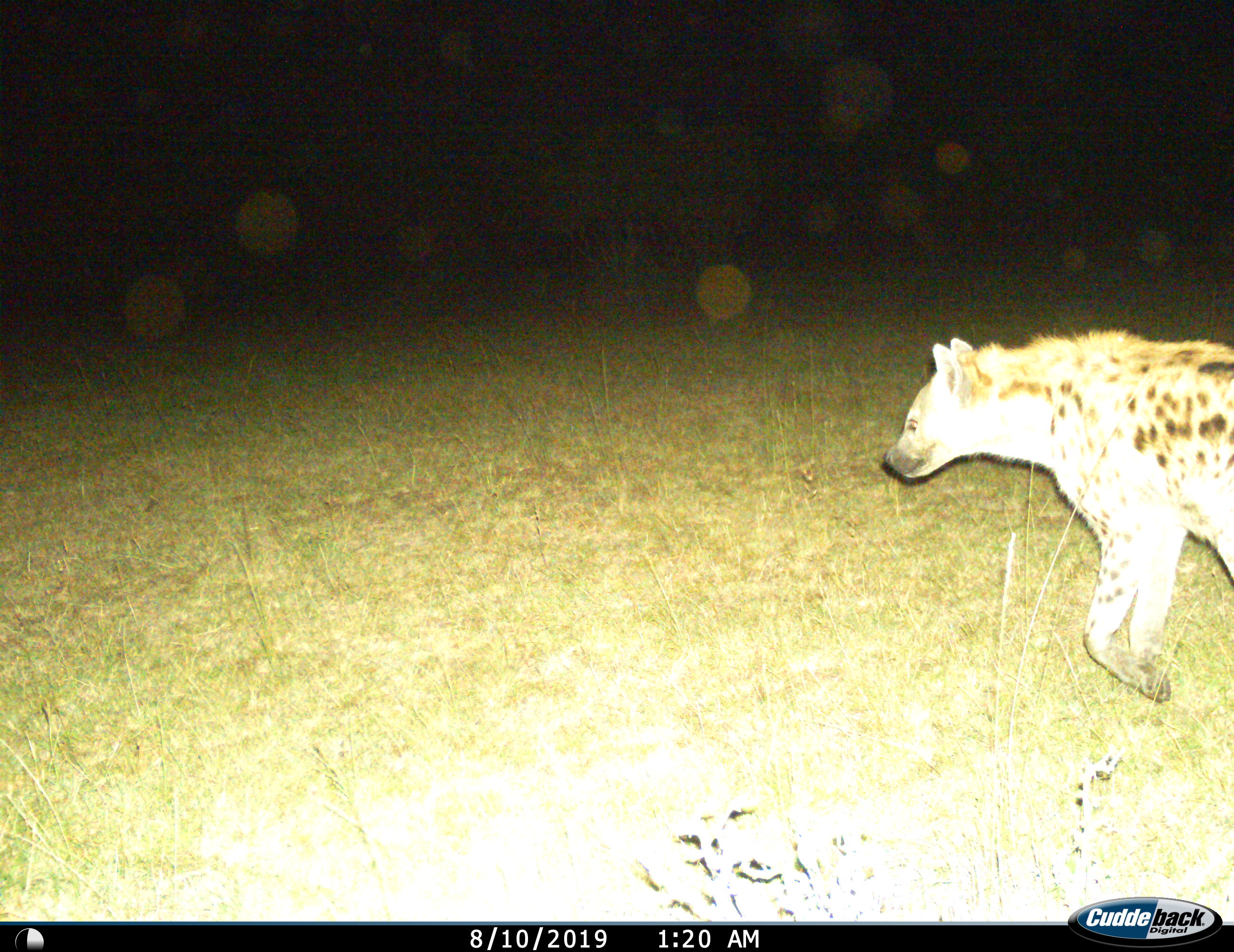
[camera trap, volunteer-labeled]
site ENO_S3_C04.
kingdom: Animalia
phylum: Chordata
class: Mammalia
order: Carnivora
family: Hyaenidae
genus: Crocuta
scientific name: Crocuta crocuta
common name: spotted hyena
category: hyenaspotted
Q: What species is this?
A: Hyenaspotted (spotted hyena) (Crocuta crocuta).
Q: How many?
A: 1.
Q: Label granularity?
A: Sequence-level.